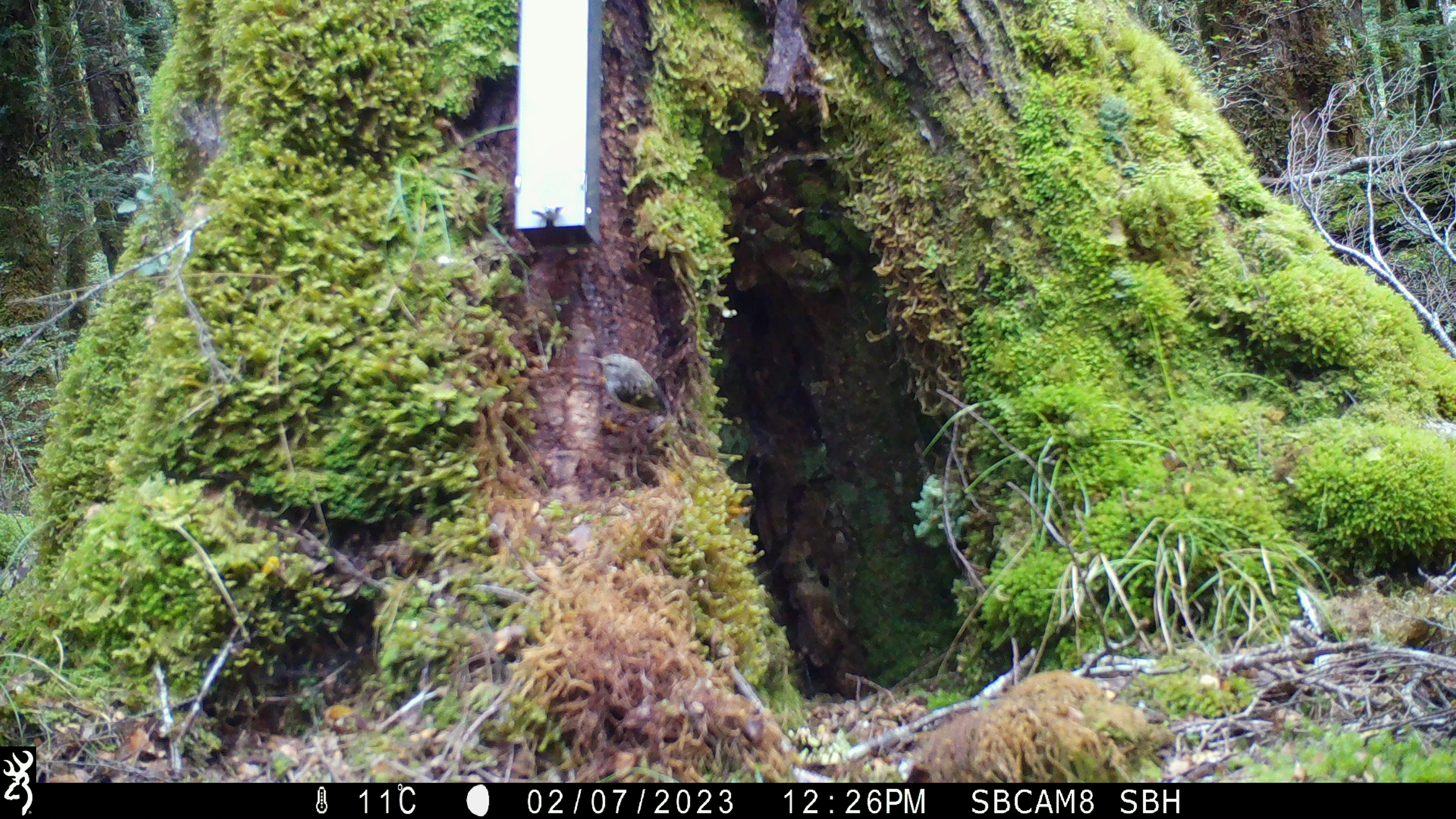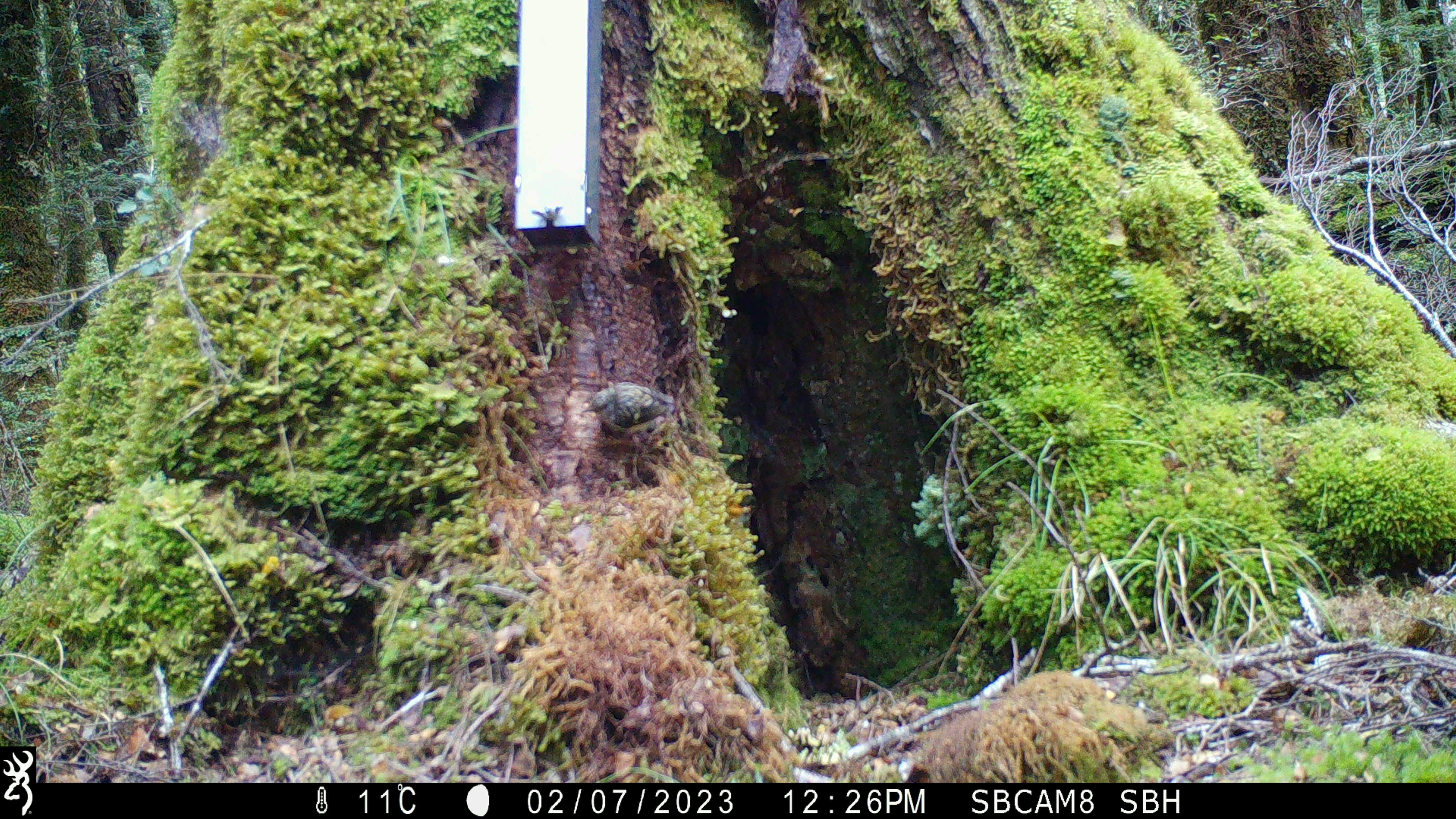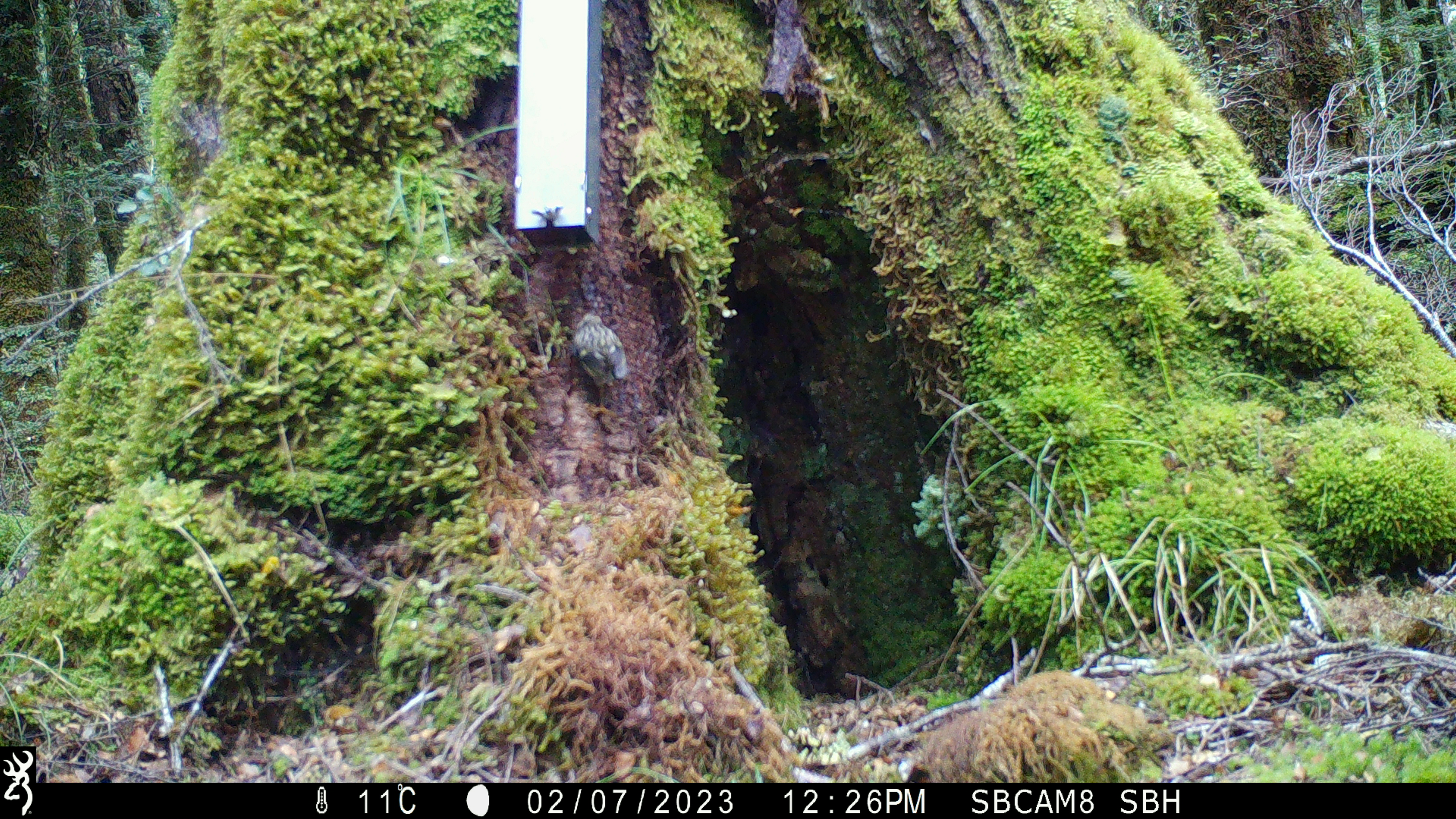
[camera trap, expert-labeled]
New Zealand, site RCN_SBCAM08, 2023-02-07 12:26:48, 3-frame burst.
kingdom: Animalia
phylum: Chordata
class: Aves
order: Passeriformes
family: Acanthisittidae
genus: Acanthisitta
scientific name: Acanthisitta chloris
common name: rifleman